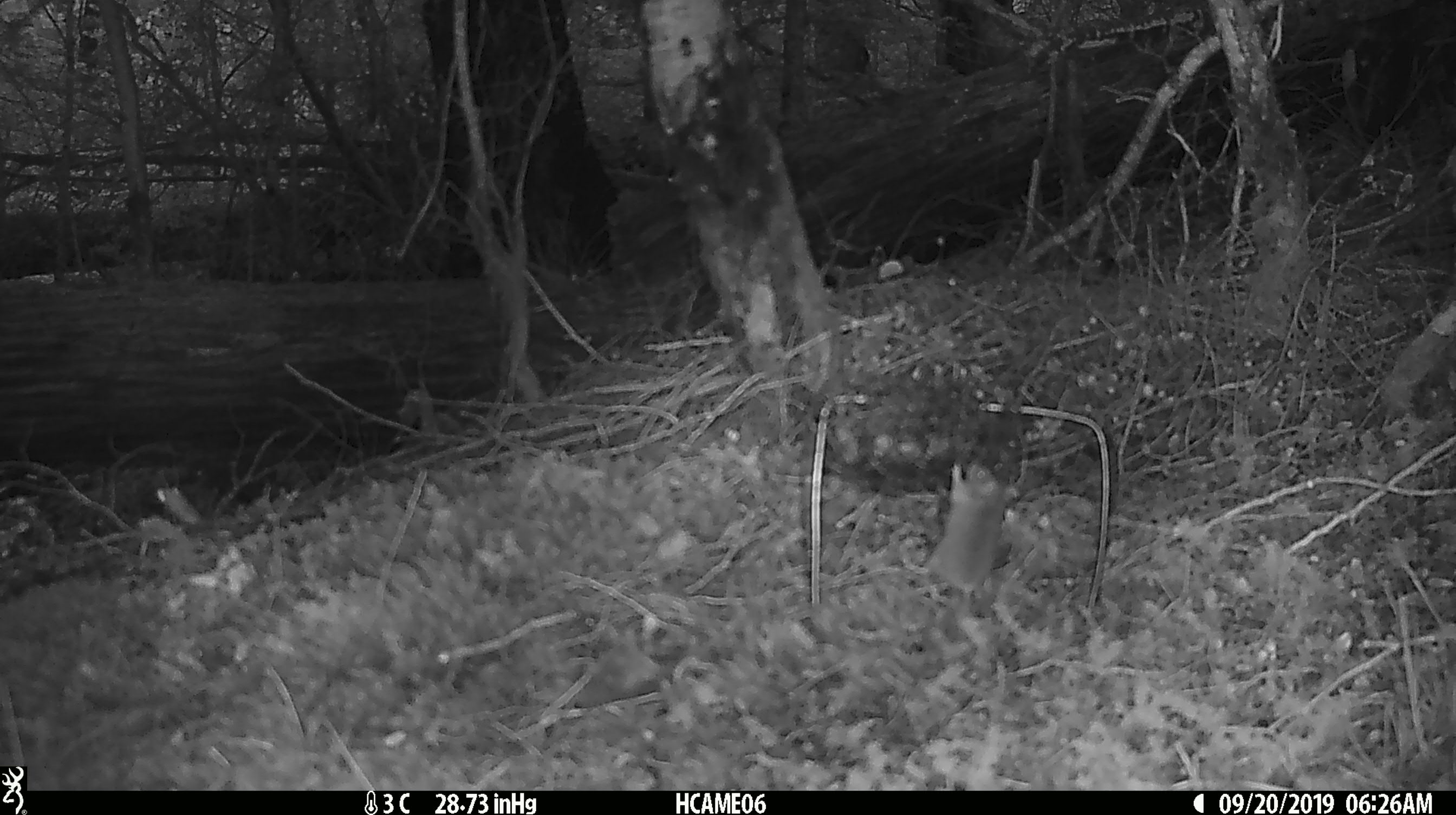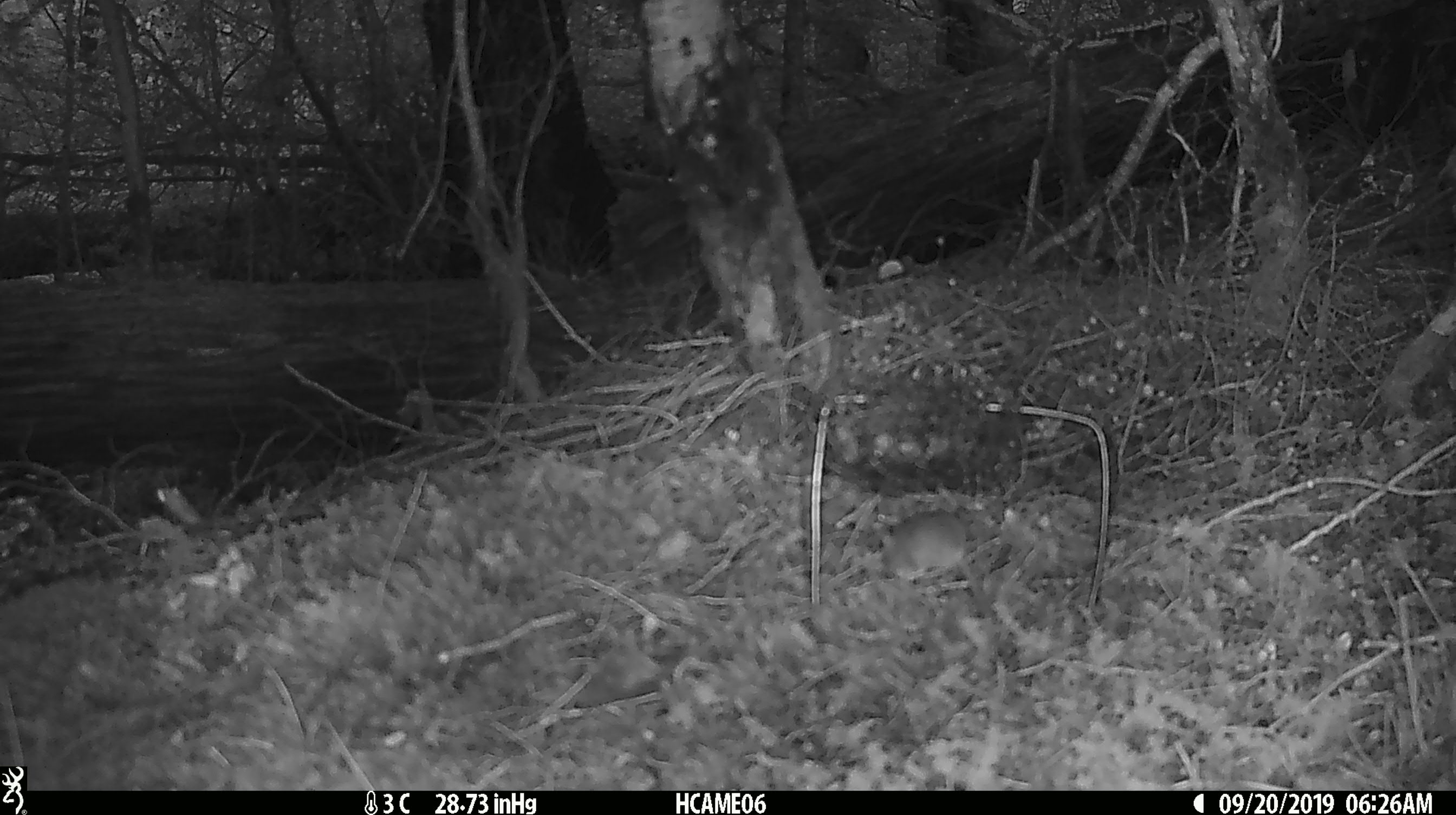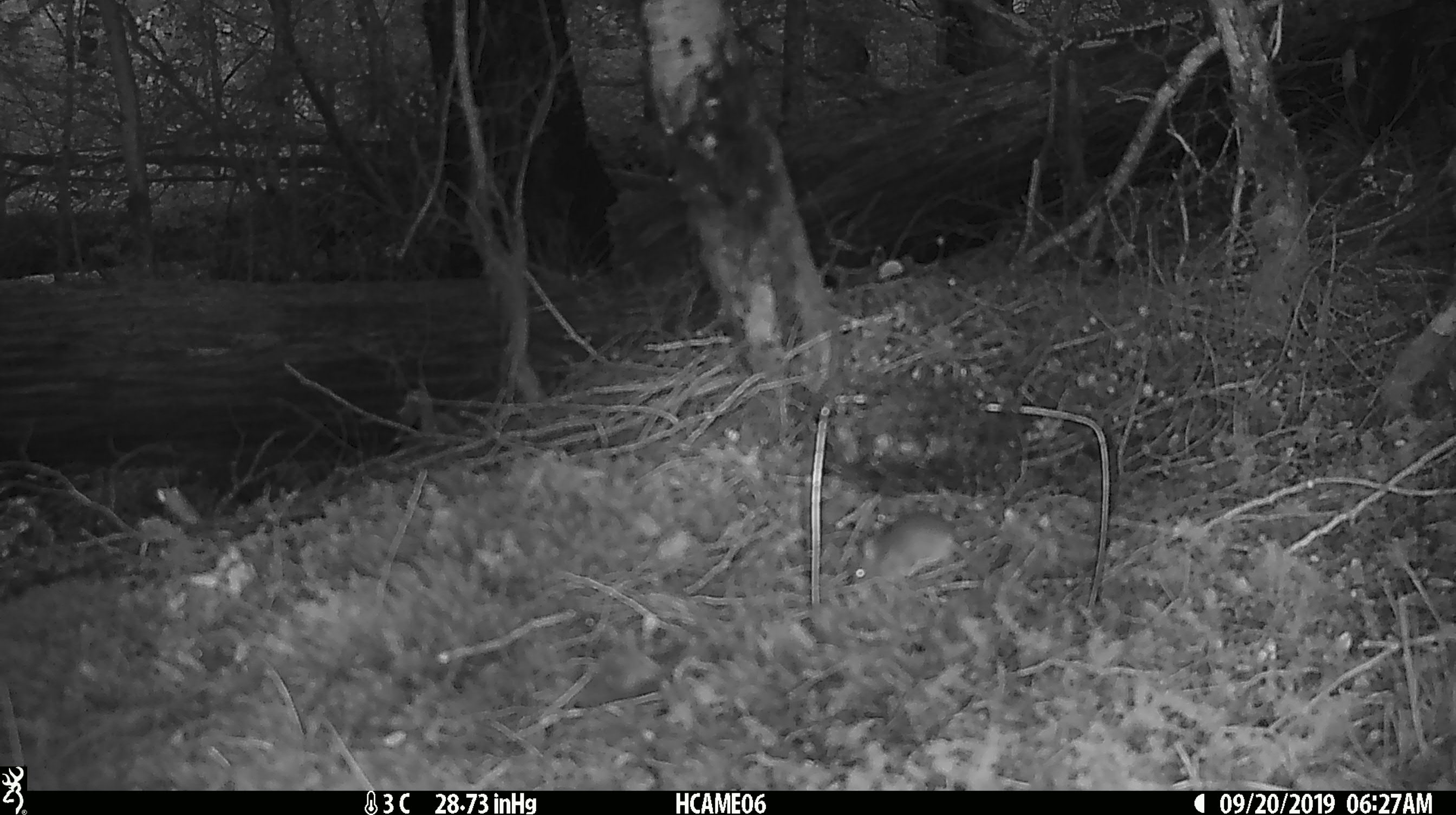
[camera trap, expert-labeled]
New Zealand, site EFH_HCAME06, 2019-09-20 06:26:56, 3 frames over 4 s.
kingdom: Animalia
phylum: Chordata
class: Mammalia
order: Rodentia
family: Muridae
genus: Mus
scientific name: Mus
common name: mouse